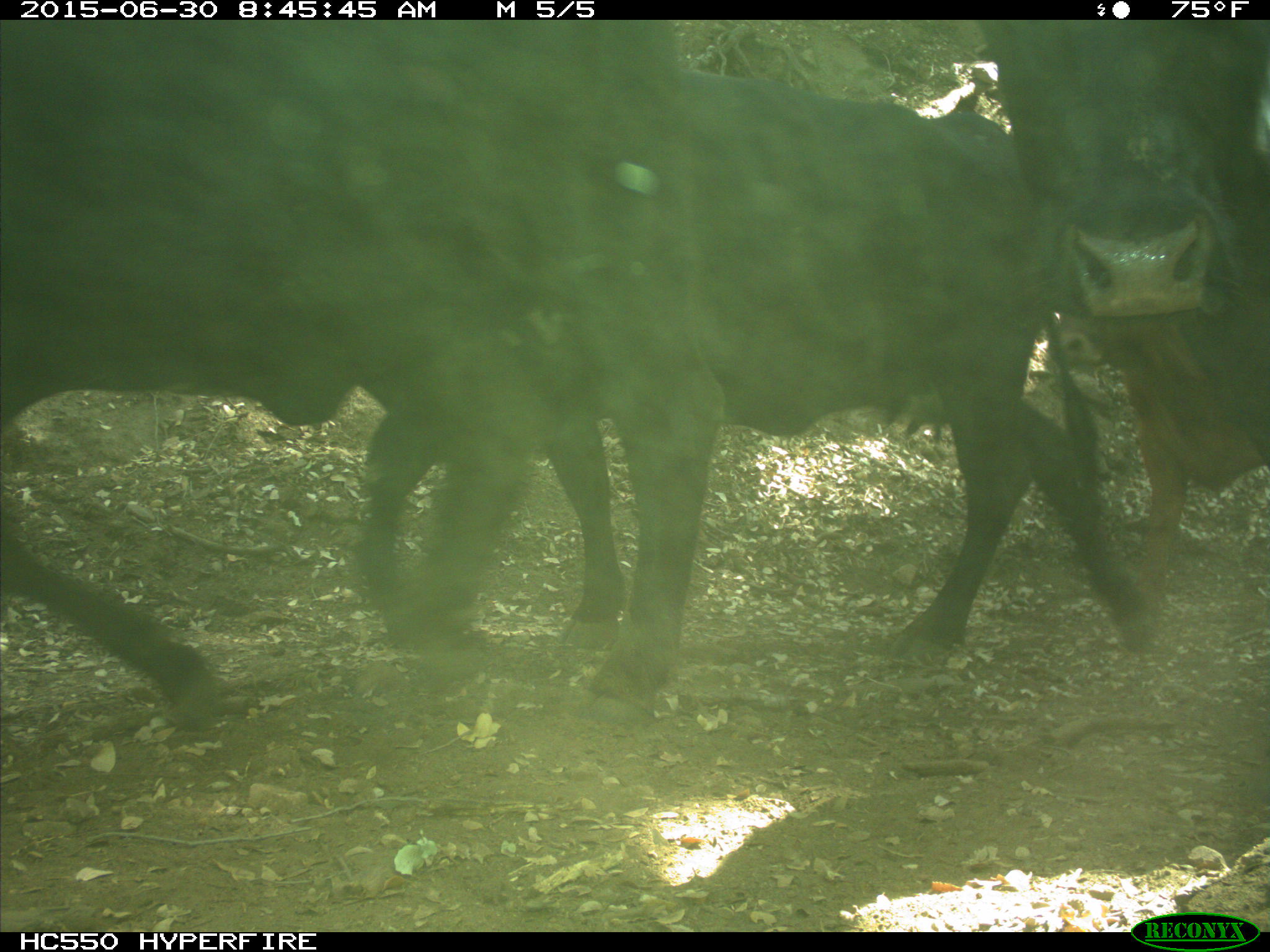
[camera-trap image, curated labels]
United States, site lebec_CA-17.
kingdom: Animalia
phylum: Chordata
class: Mammalia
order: Artiodactyla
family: Bovidae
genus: Bos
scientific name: Bos taurus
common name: domestic cow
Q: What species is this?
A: Bos taurus (domestic cow).